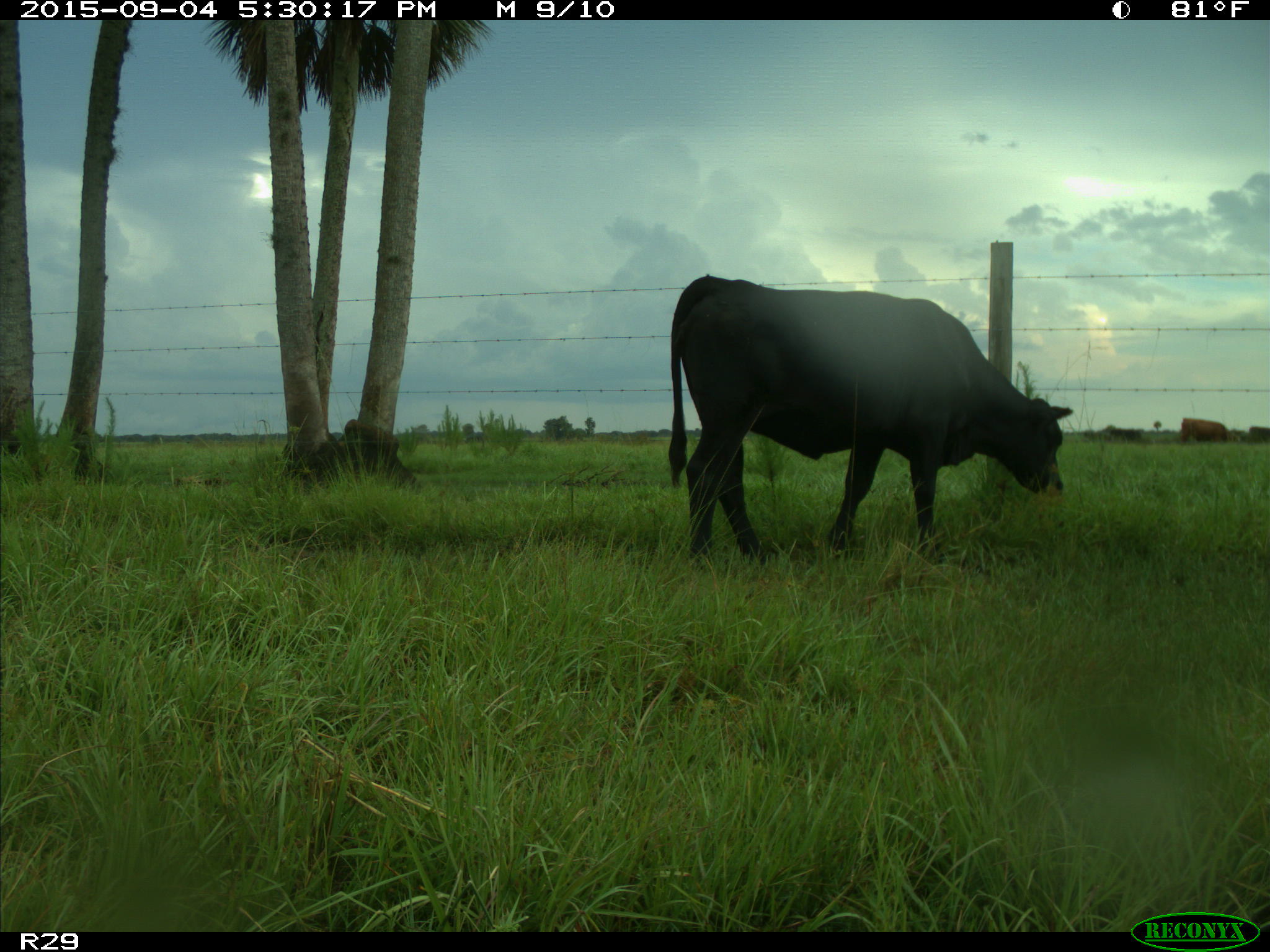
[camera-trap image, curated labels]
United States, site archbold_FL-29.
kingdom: Animalia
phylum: Chordata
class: Mammalia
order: Artiodactyla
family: Bovidae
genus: Bos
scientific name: Bos taurus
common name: domestic cow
Bos taurus (domestic cow).